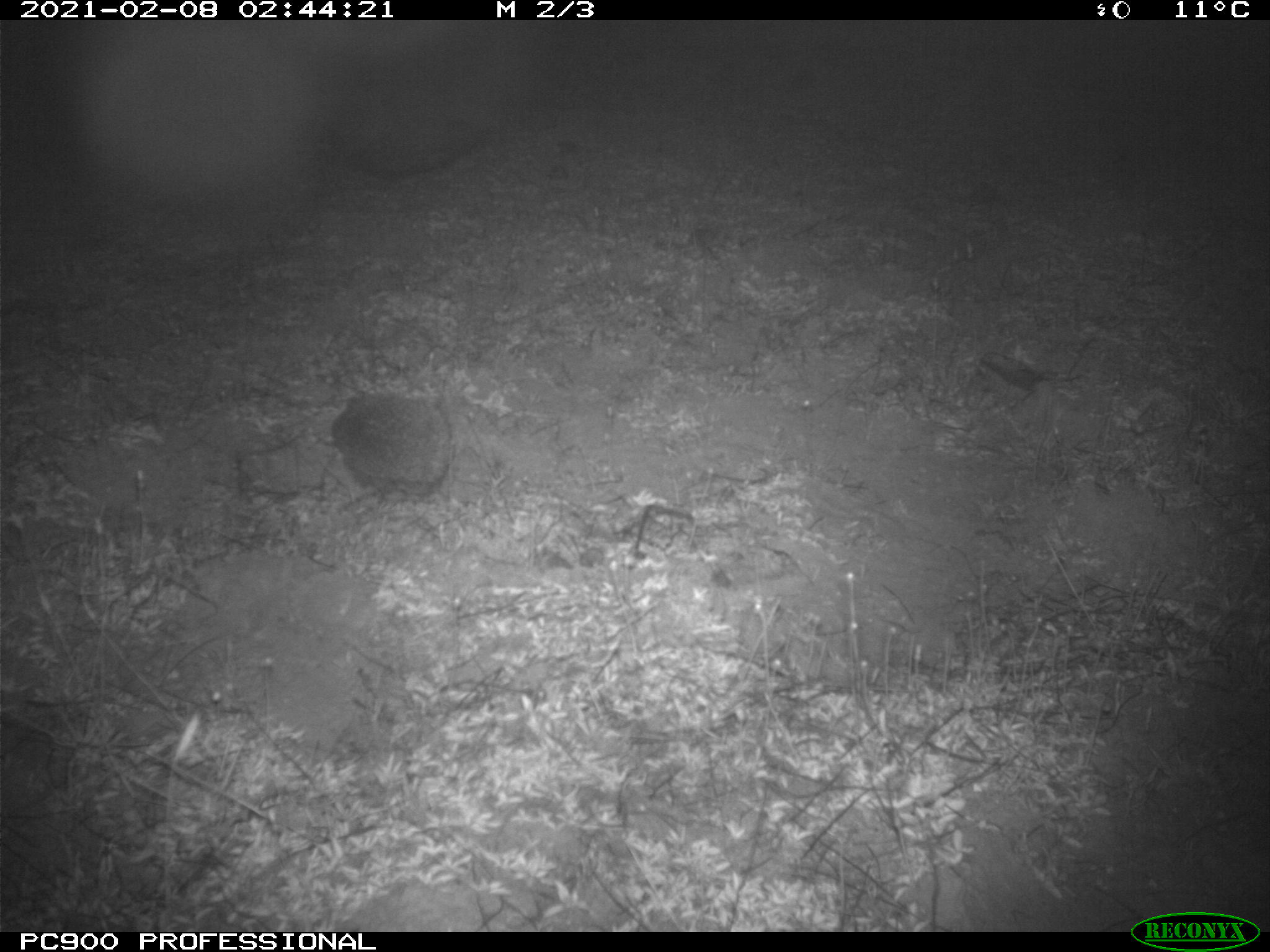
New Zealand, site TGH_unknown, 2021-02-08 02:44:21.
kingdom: Animalia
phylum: Chordata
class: Mammalia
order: Eulipotyphla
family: Erinaceidae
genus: Erinaceus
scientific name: Erinaceus europaeus europaeus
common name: european hedgehog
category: hedgehog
Hedgehog (european hedgehog) (Erinaceus europaeus europaeus).